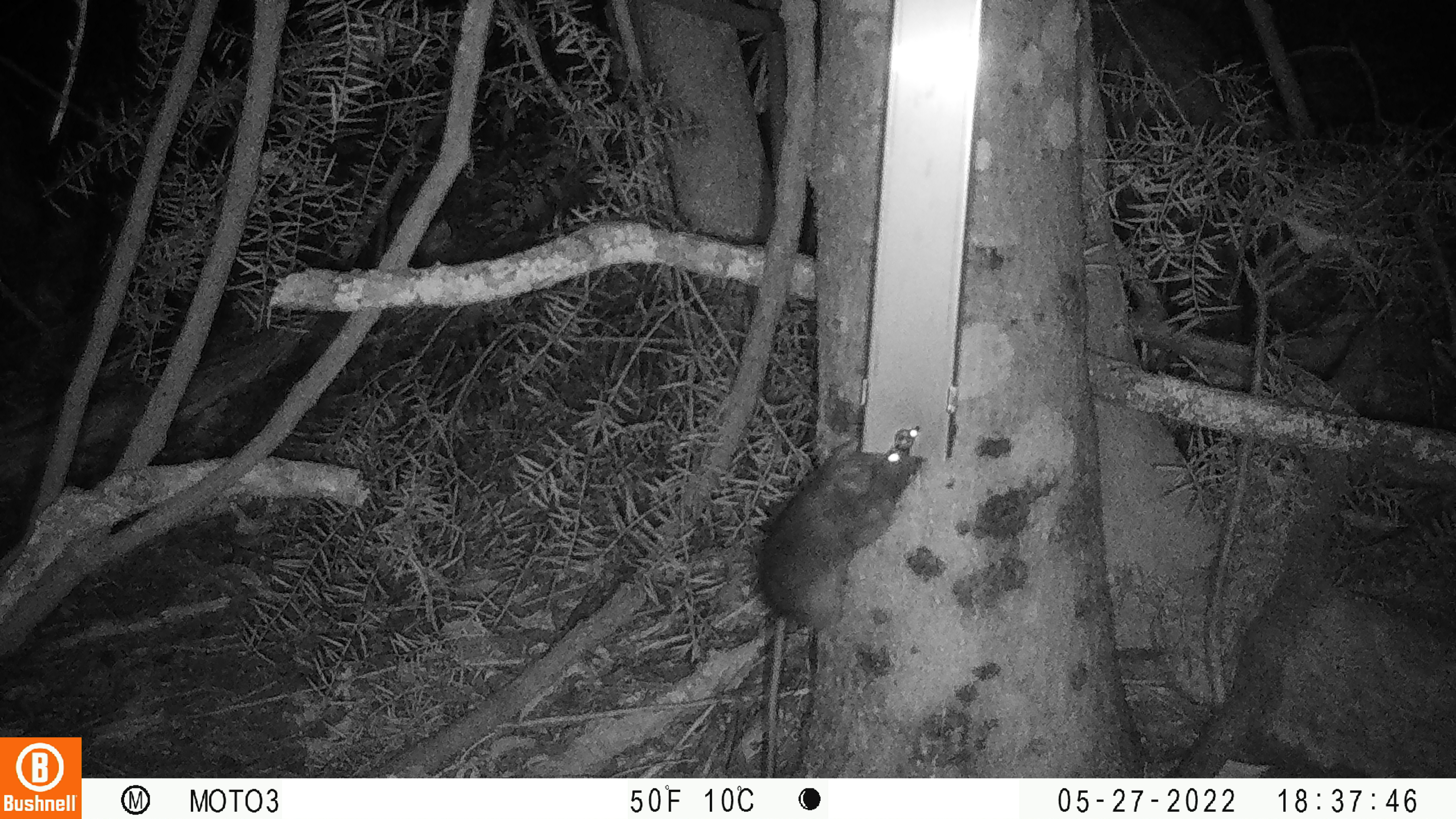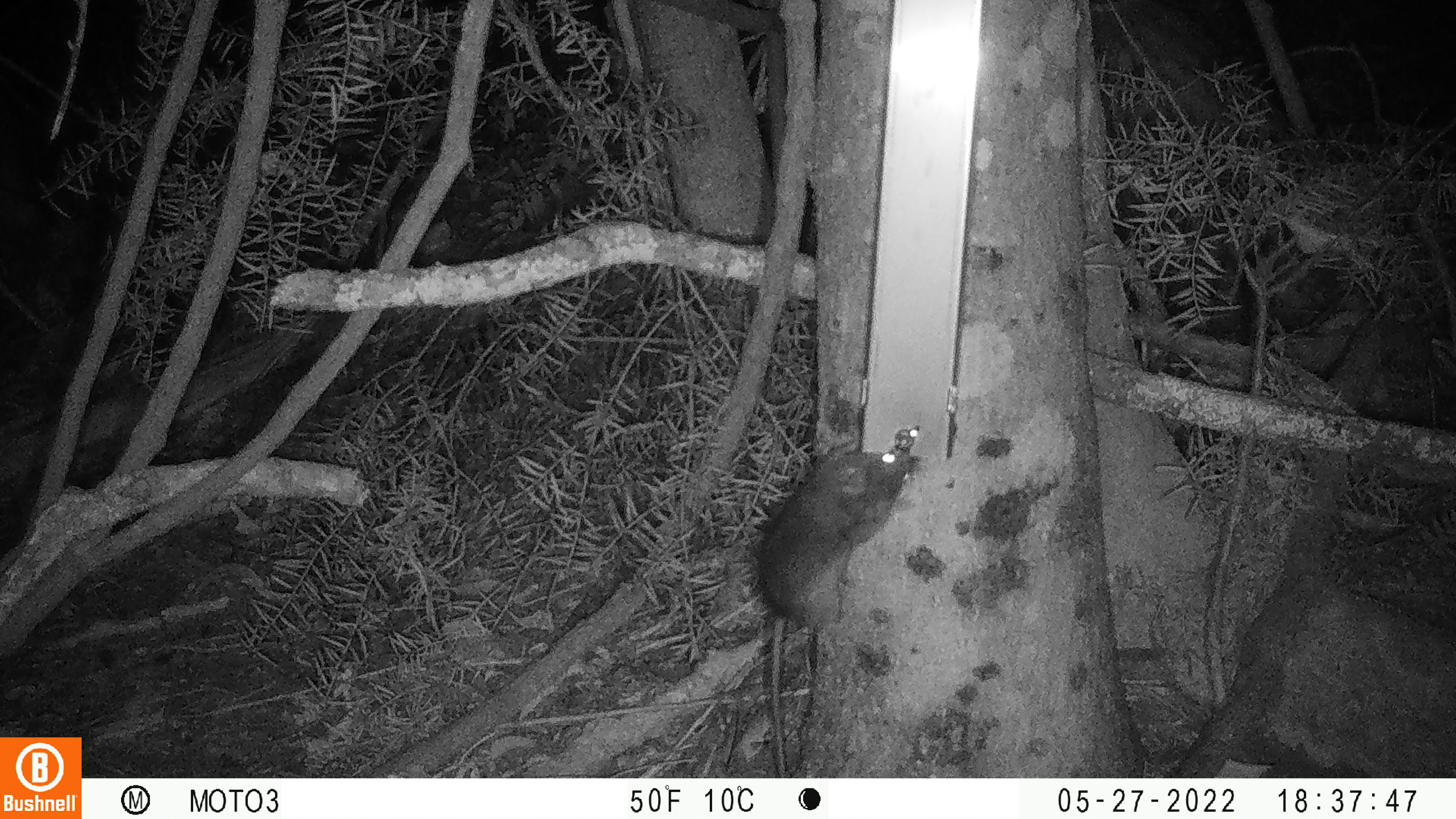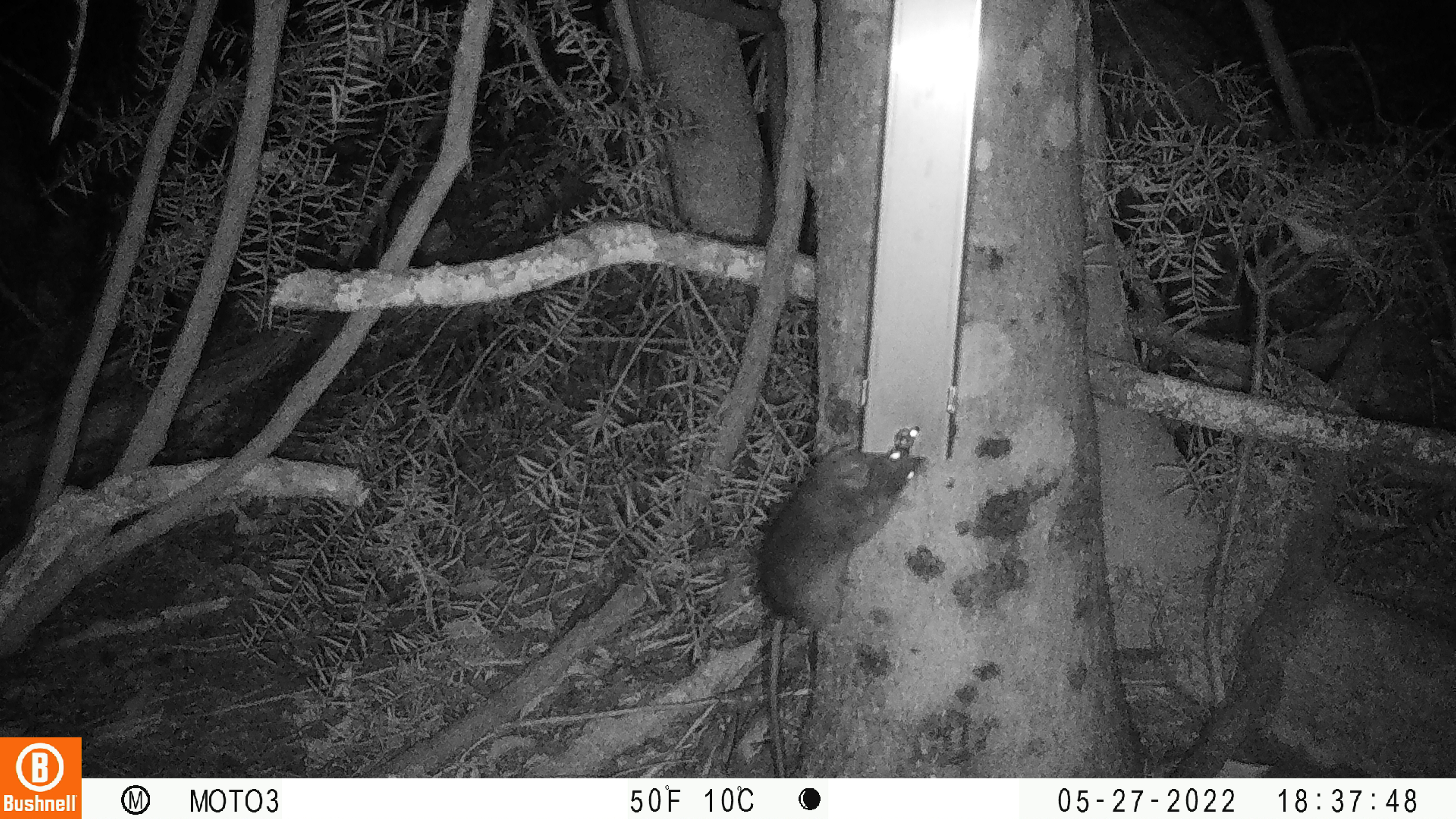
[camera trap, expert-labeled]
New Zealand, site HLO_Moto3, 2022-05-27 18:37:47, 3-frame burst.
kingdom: Animalia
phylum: Chordata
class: Mammalia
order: Rodentia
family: Muridae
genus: Rattus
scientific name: Rattus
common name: rat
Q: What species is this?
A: Rat (Rattus).